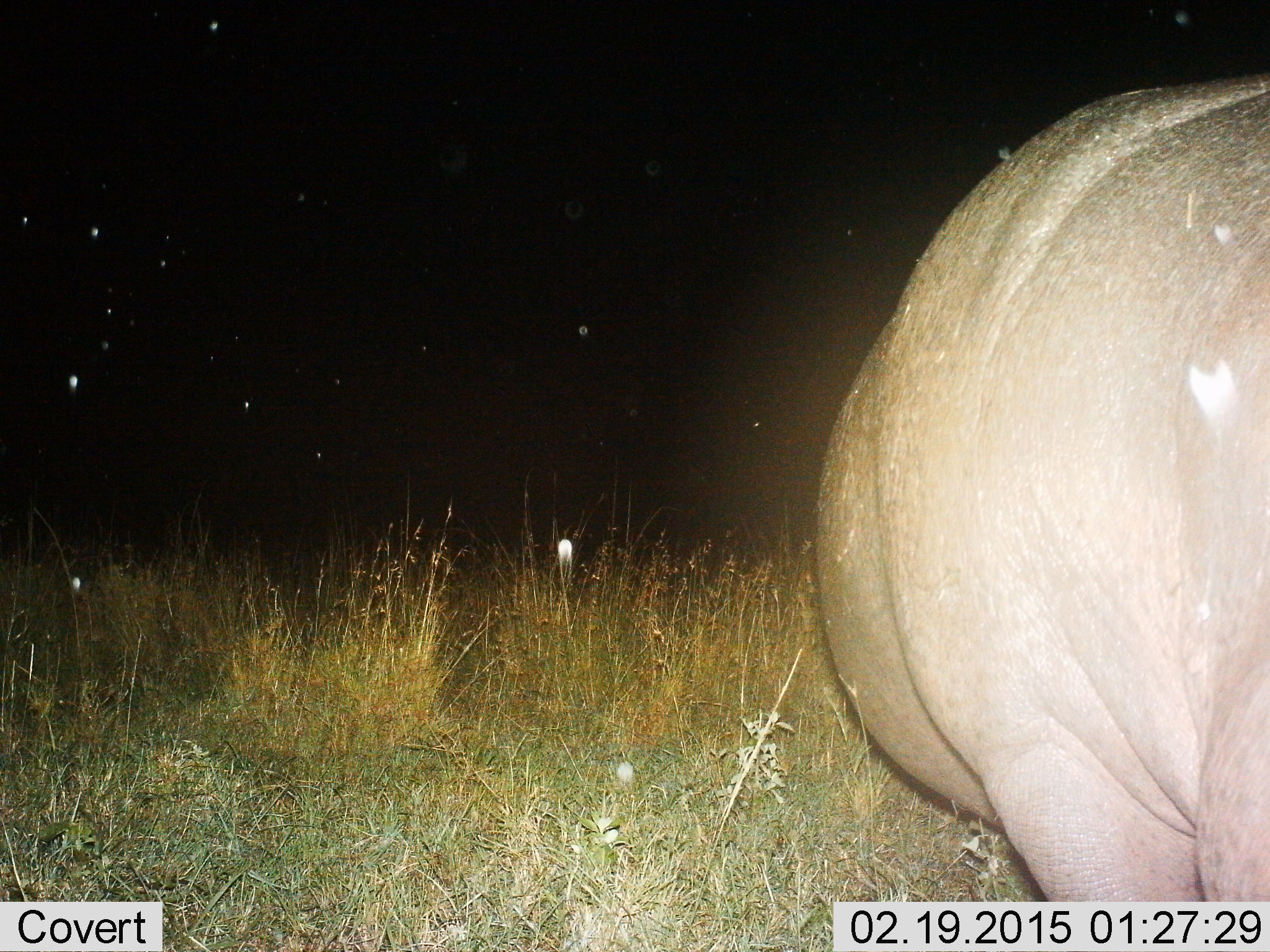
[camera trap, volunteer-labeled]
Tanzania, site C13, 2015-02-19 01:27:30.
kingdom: Animalia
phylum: Chordata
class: Mammalia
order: Artiodactyla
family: Hippopotamidae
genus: Hippopotamus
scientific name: Hippopotamus amphibius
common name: hippopotamus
Hippopotamus (Hippopotamus amphibius), count 1. Behavior (volunteer vote fractions): standing 60%, resting 0%, moving 30%, interacting 0%. Young present (vote fraction): 0%. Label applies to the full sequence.